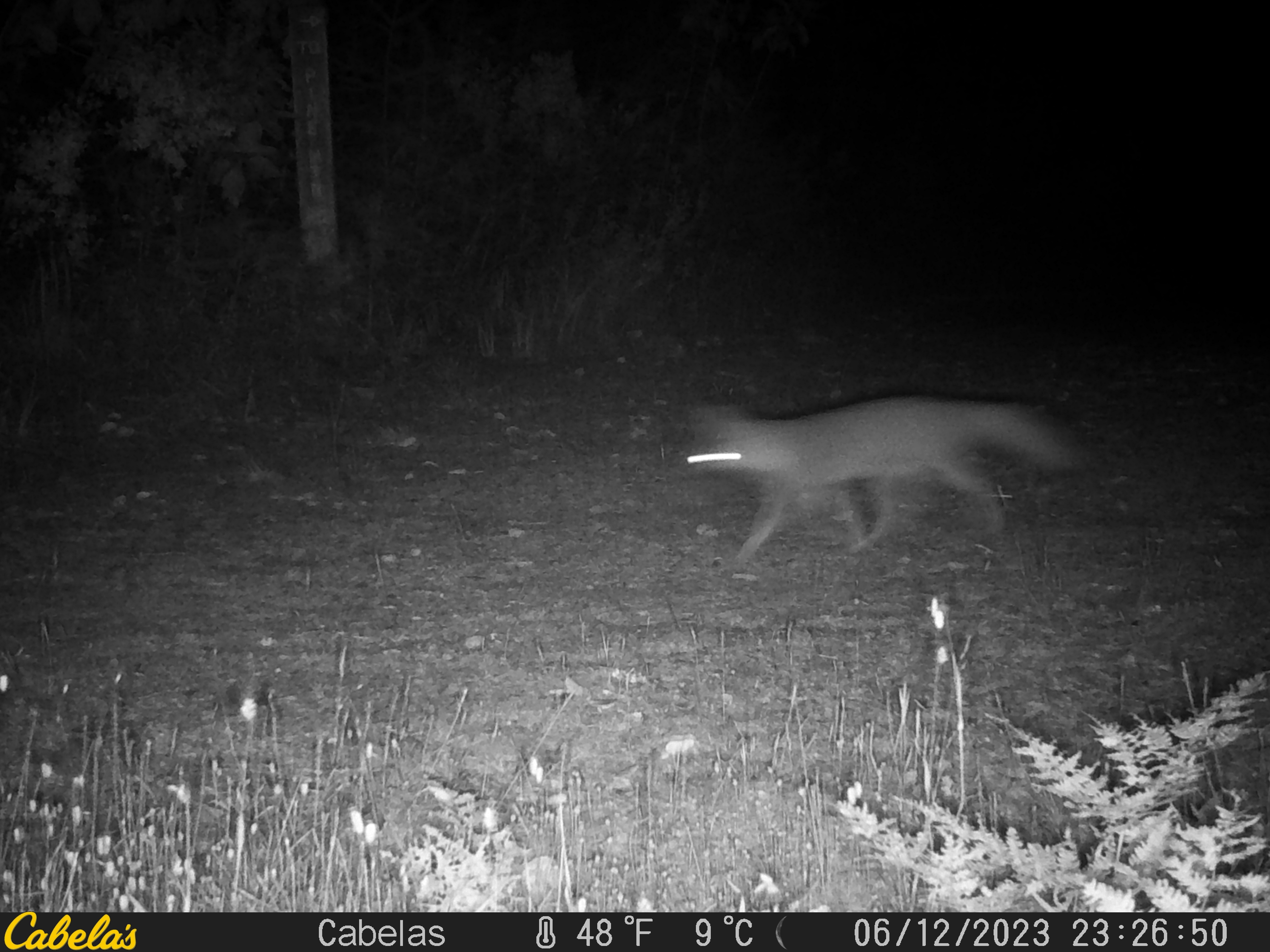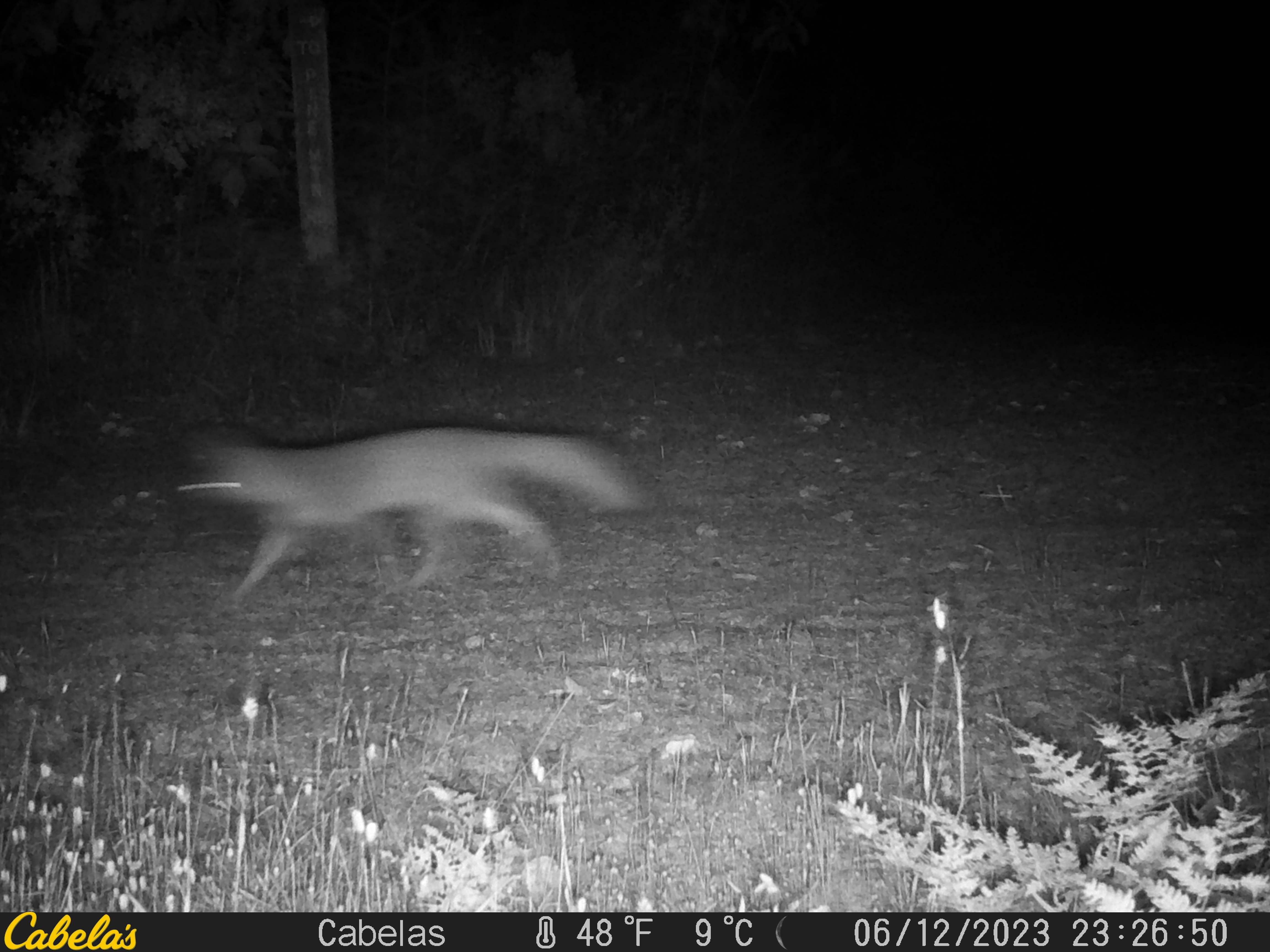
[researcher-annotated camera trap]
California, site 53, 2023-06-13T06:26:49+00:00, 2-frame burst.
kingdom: Animalia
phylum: Chordata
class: Mammalia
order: Carnivora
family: Canidae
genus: Urocyon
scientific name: Urocyon cinereoargenteus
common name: gray fox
Gray fox (Urocyon cinereoargenteus).